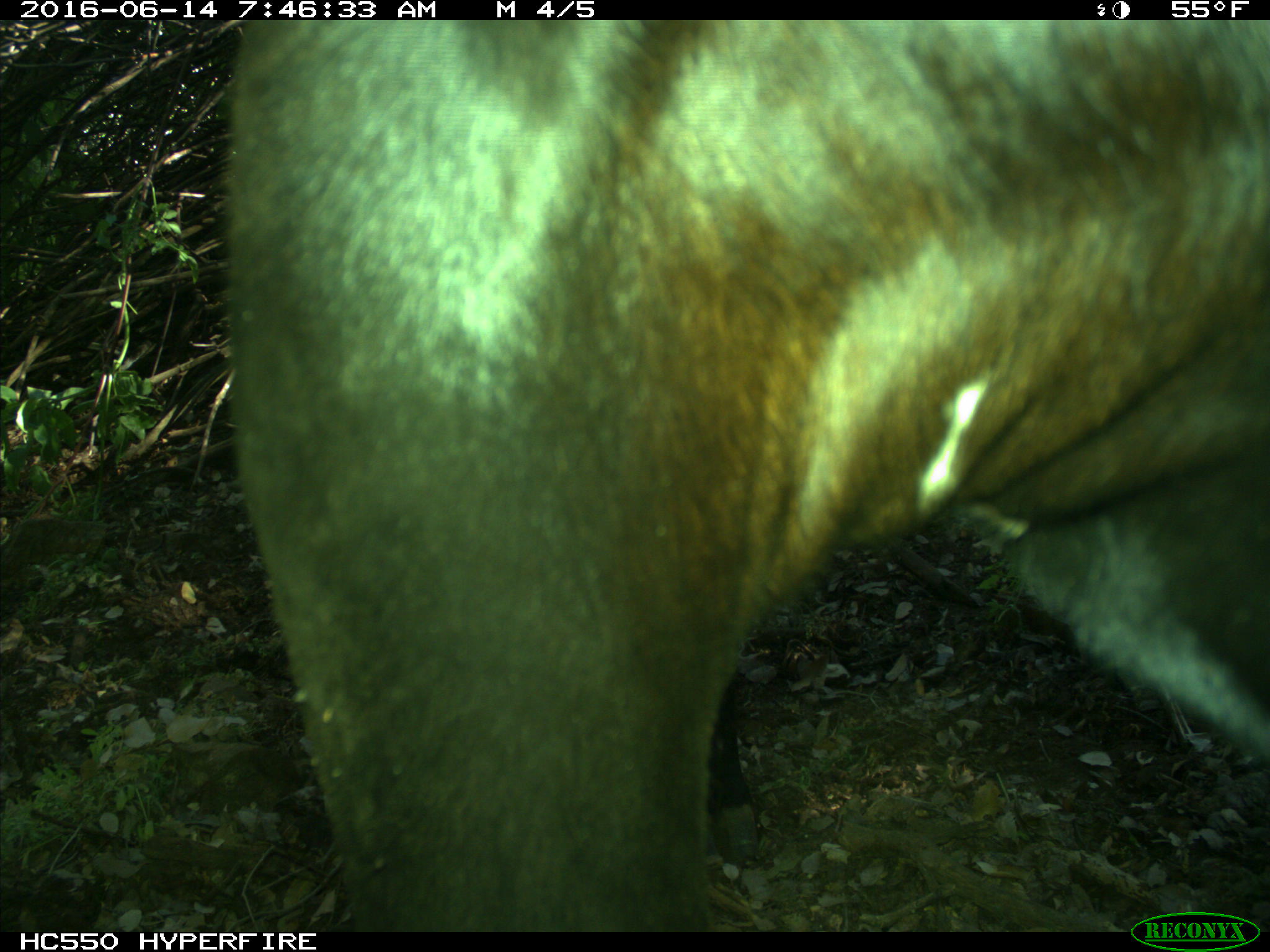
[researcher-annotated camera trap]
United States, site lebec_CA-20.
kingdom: Animalia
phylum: Chordata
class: Mammalia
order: Artiodactyla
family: Bovidae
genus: Bos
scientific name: Bos taurus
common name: domestic cow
Bos taurus (domestic cow).